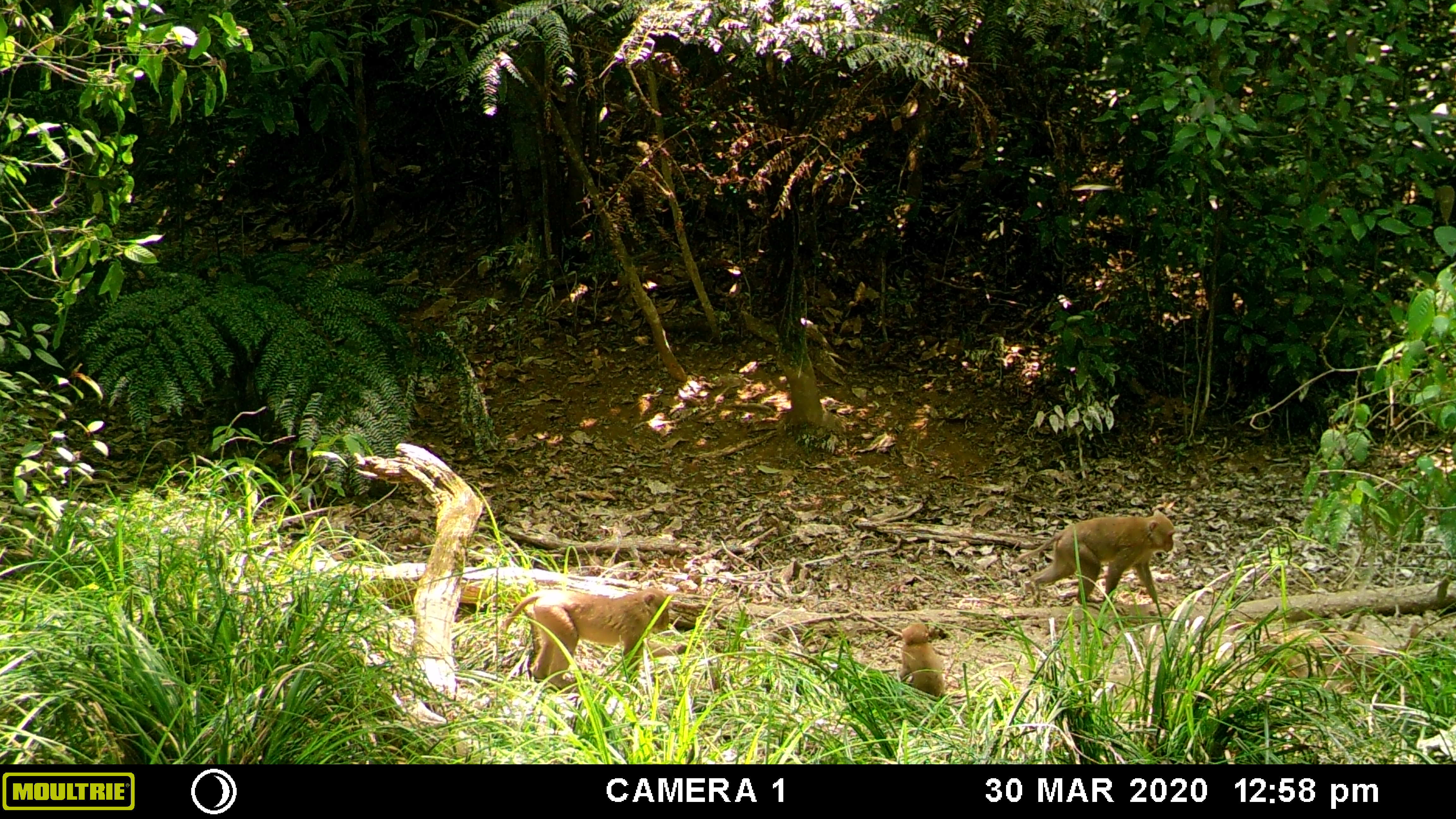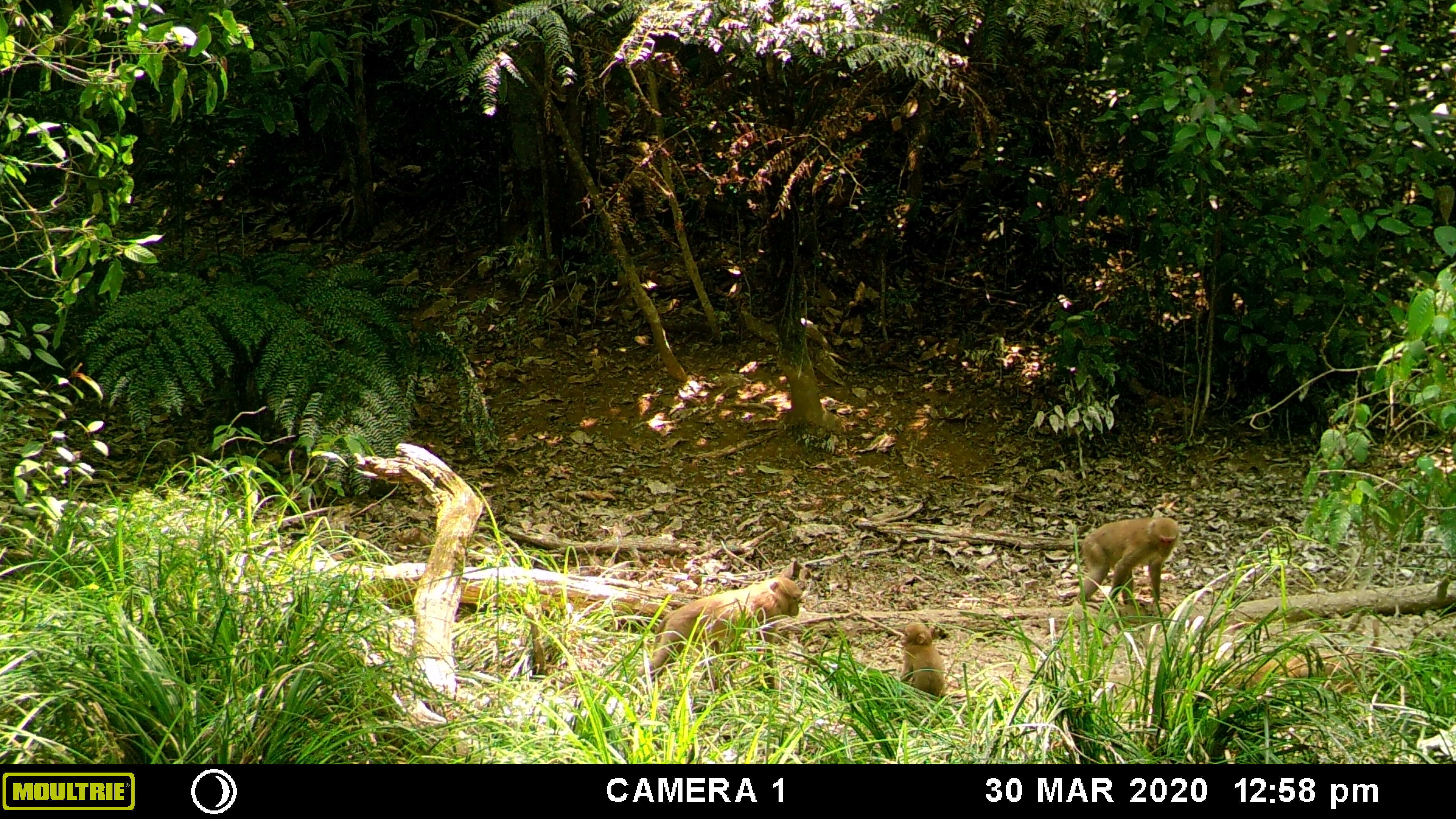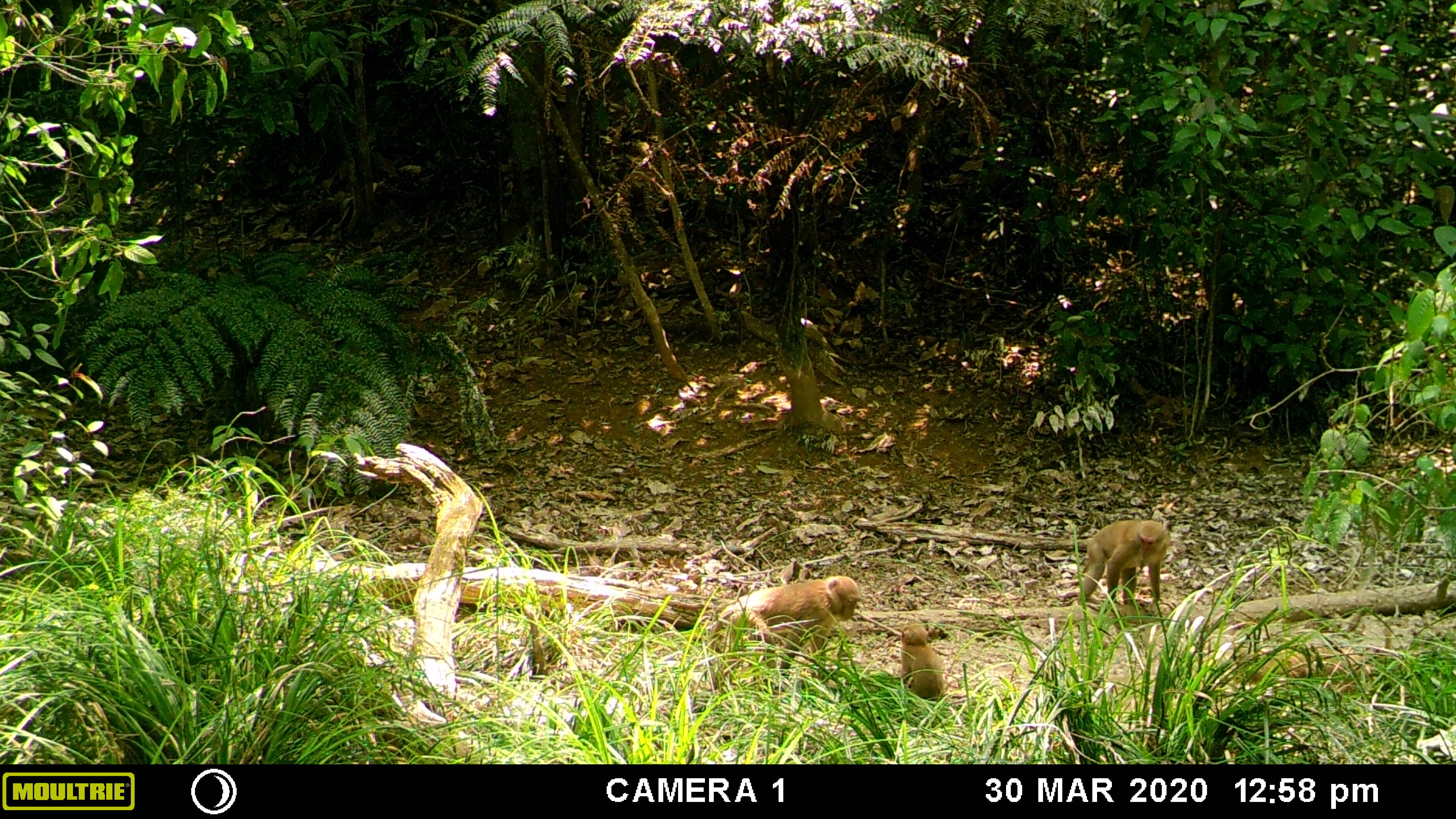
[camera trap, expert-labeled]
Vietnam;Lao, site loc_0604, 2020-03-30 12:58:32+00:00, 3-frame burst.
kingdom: Animalia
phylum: Chordata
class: Mammalia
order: Primates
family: Cercopithecidae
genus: Macaca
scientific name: Macaca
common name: macaques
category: assam or rhesus macaque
Assam or rhesus macaque (macaques) (Macaca). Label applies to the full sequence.